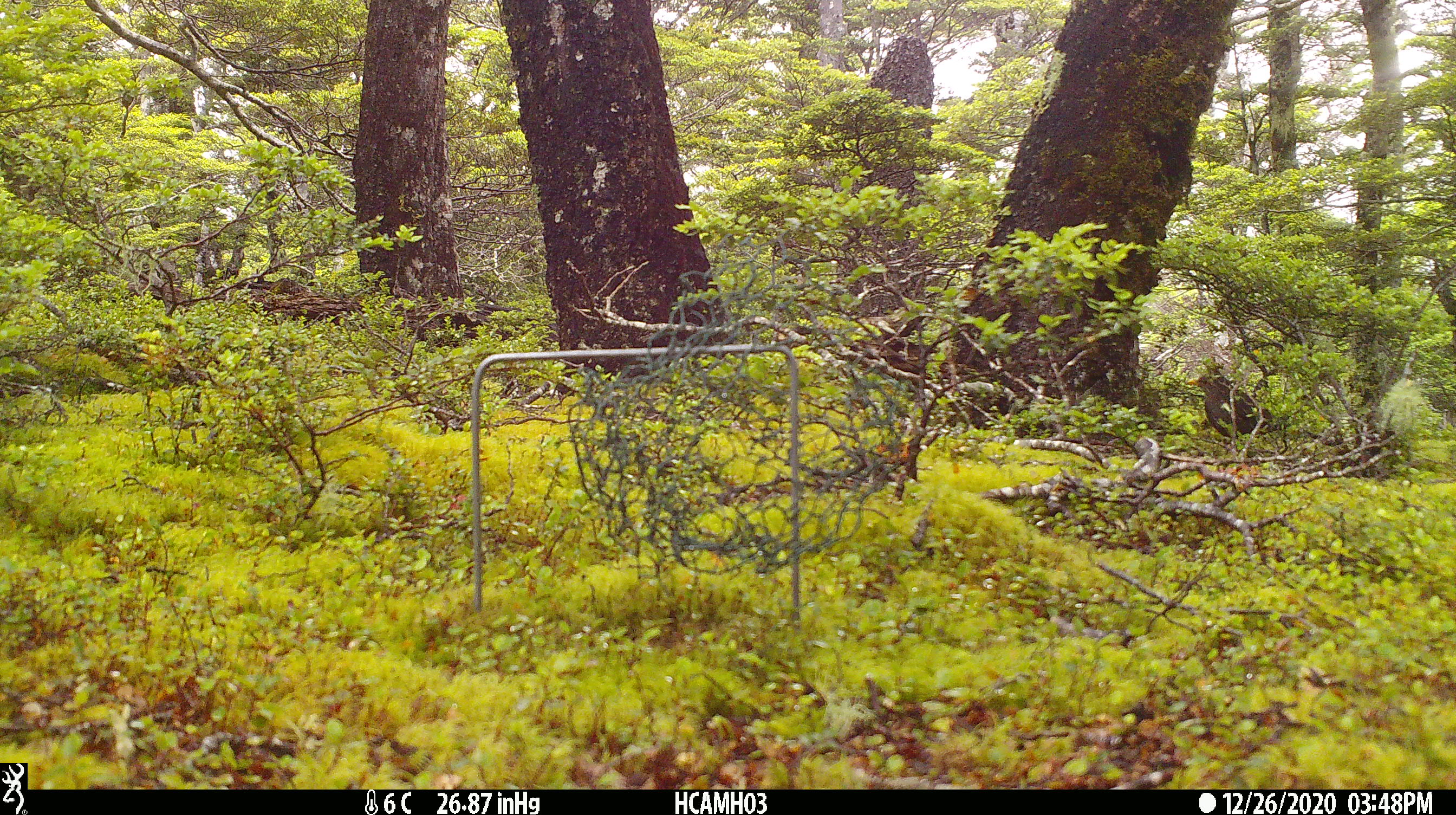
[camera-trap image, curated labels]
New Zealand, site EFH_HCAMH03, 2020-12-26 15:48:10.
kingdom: Animalia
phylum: Chordata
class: Aves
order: Passeriformes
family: Turdidae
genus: Turdus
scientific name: Turdus merula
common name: eurasian blackbird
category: blackbird